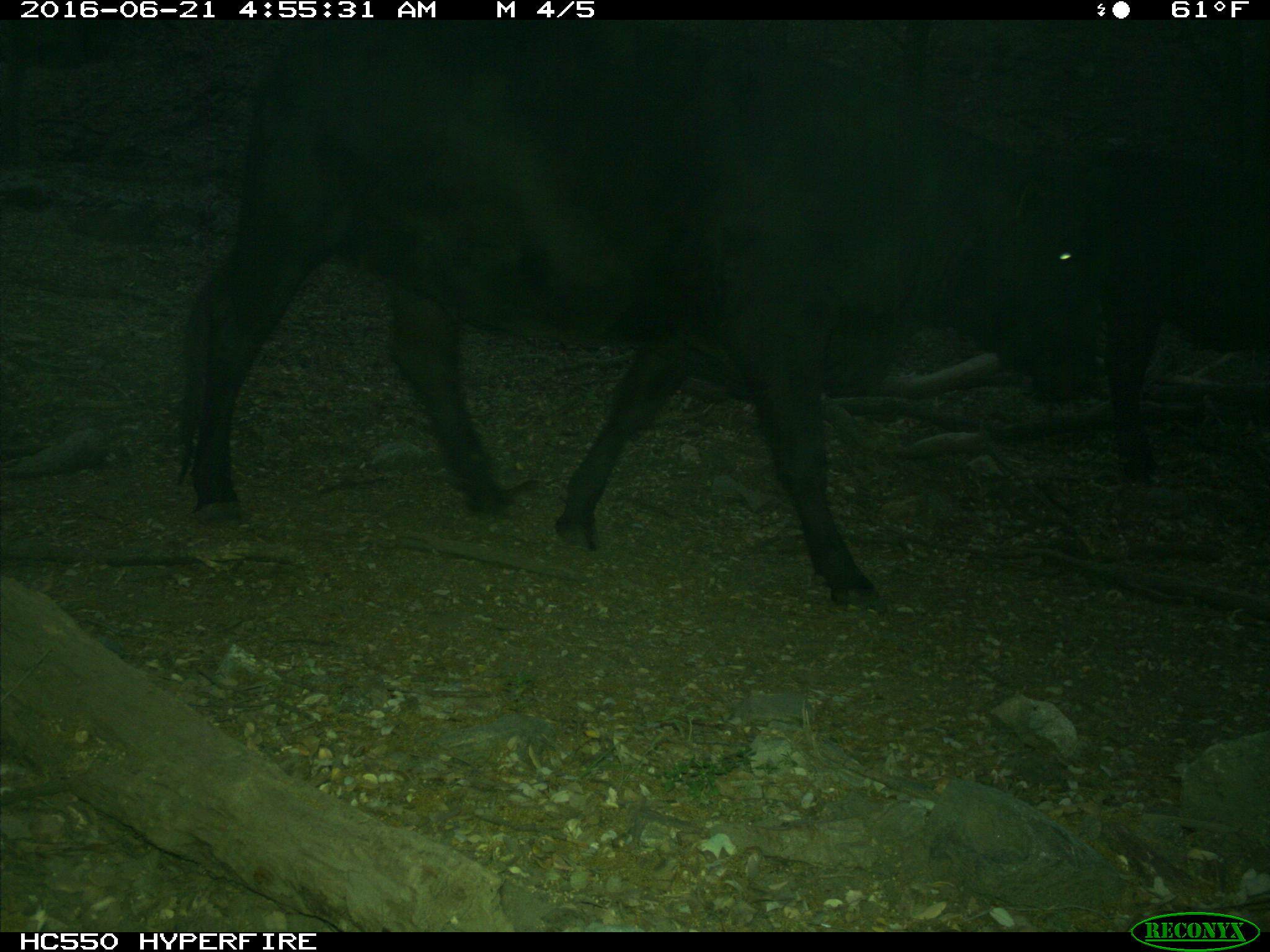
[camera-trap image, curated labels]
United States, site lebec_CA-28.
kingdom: Animalia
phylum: Chordata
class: Mammalia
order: Artiodactyla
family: Bovidae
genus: Bos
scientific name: Bos taurus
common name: domestic cow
Bos taurus (domestic cow).